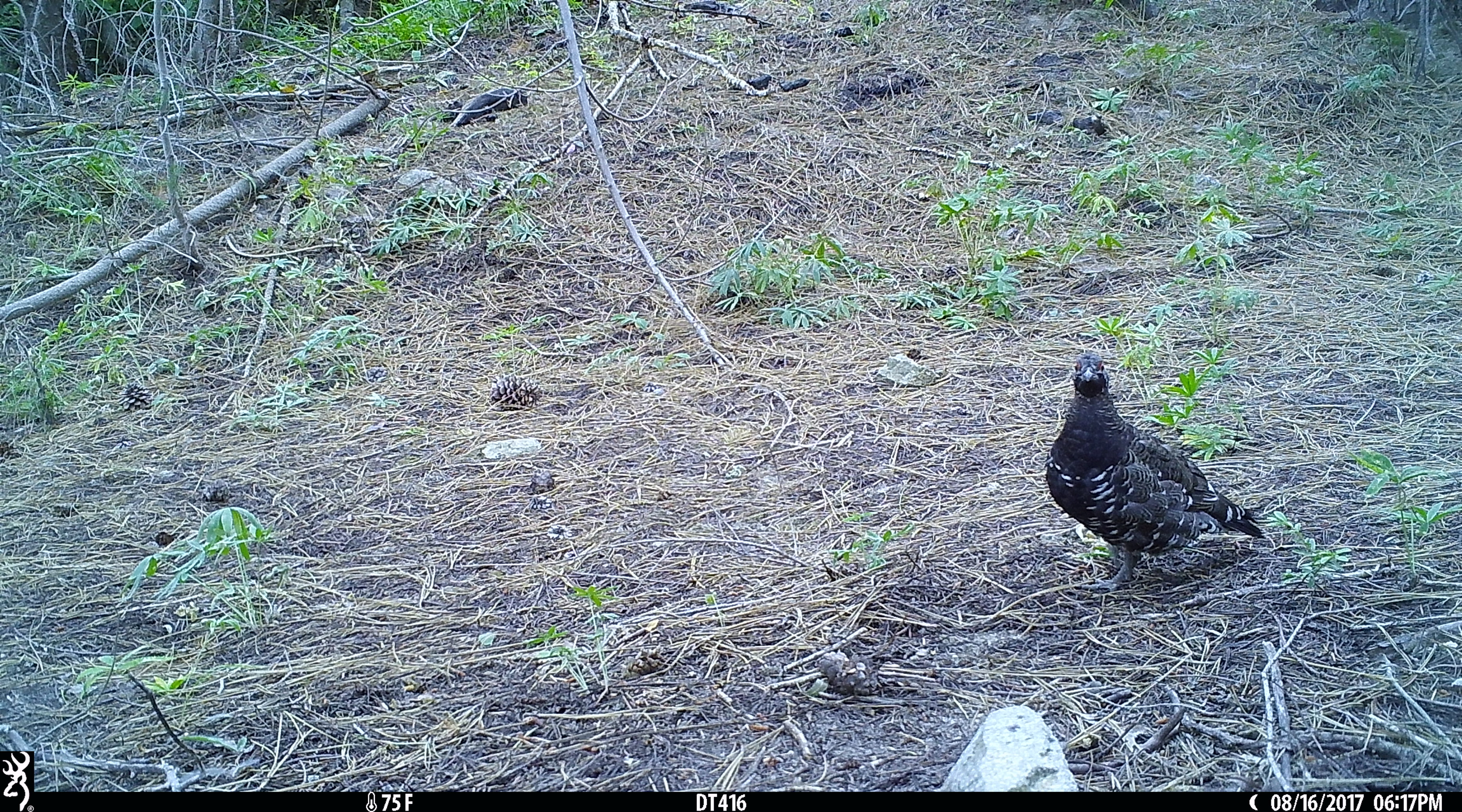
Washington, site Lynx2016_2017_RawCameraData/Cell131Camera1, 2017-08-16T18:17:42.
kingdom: Animalia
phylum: Chordata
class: Aves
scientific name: Aves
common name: birds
Aves (birds). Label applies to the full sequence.